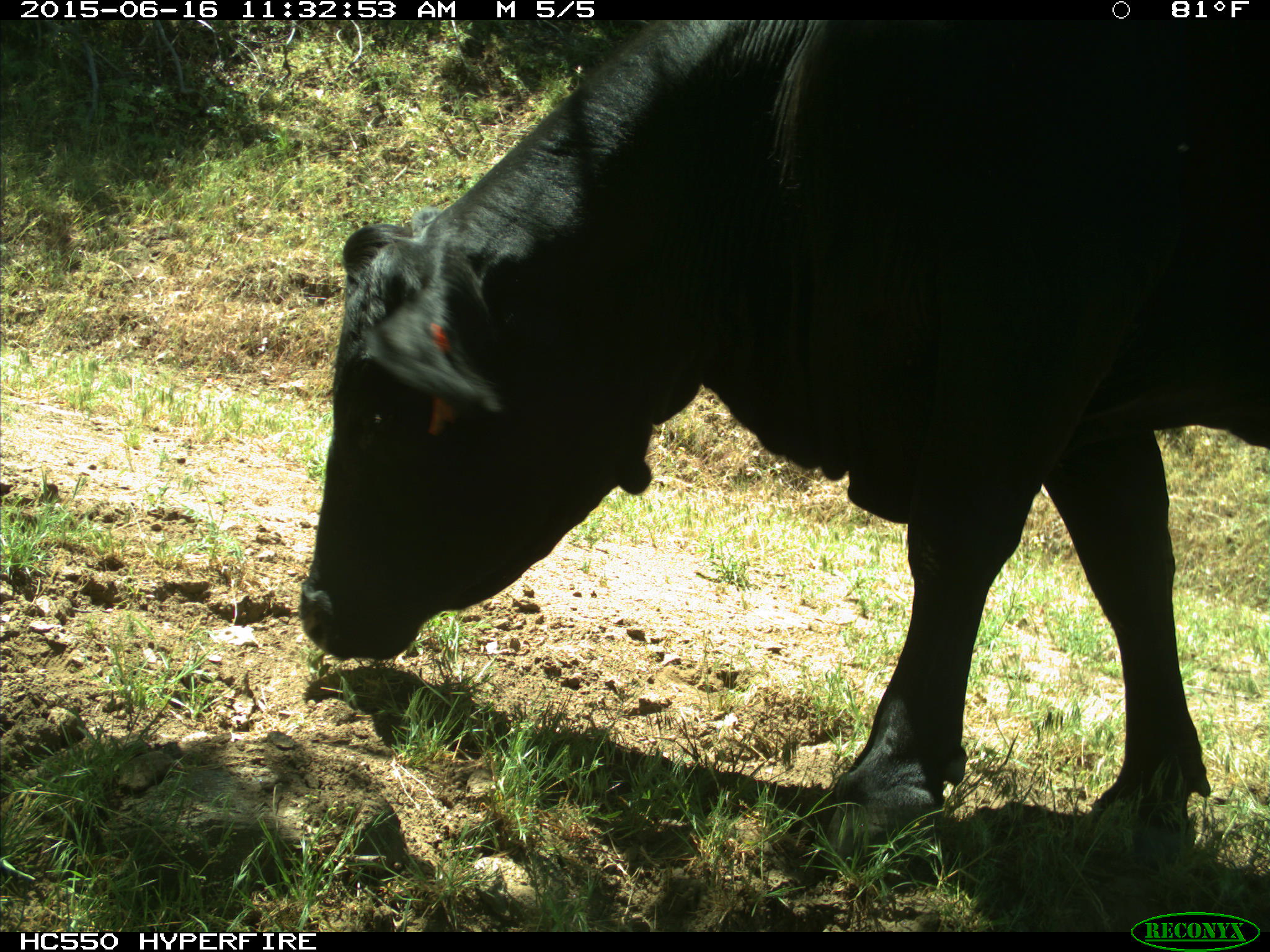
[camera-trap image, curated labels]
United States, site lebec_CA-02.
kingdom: Animalia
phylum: Chordata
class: Mammalia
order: Artiodactyla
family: Bovidae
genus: Bos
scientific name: Bos taurus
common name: domestic cow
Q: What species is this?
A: Bos taurus (domestic cow).